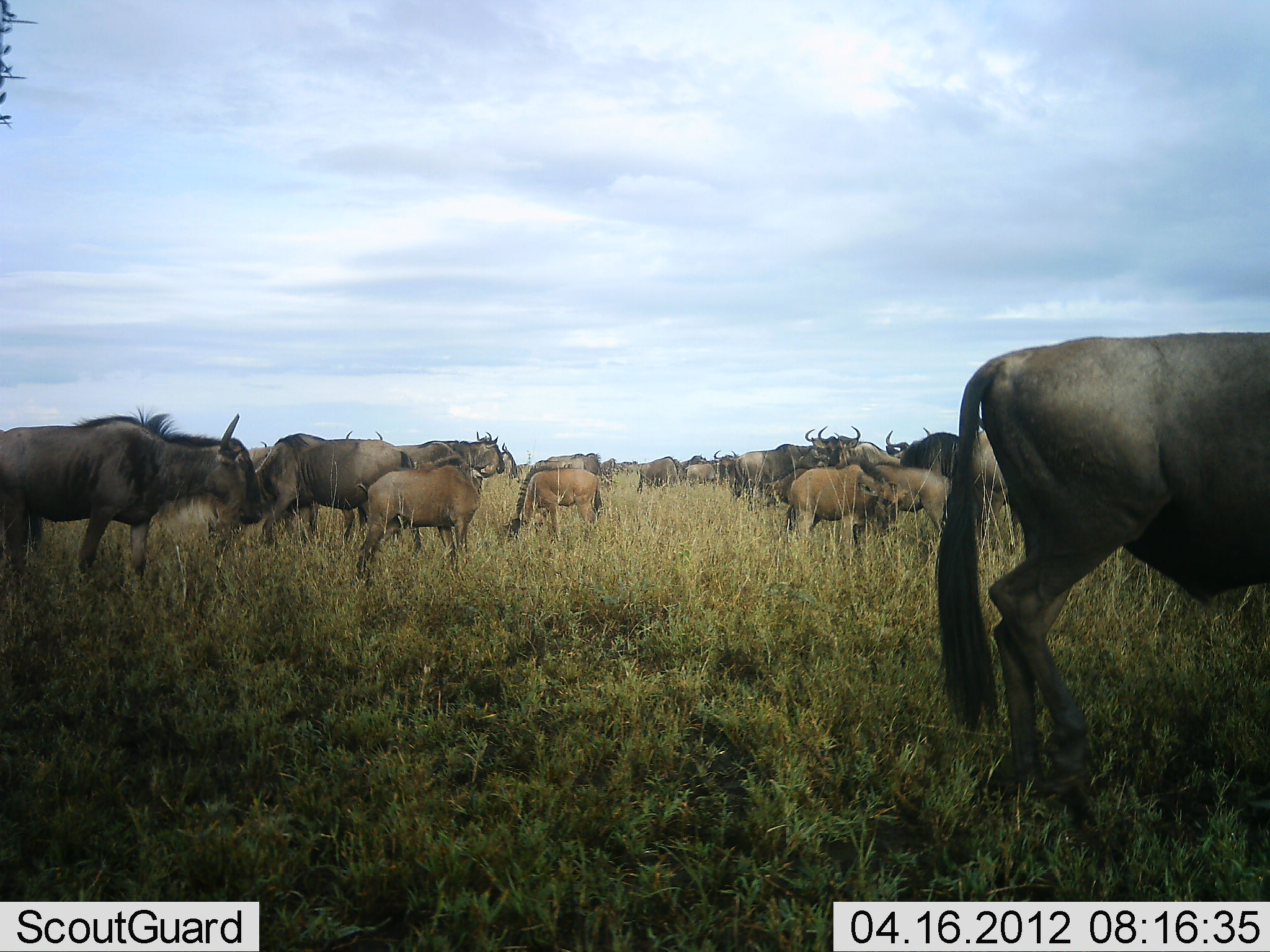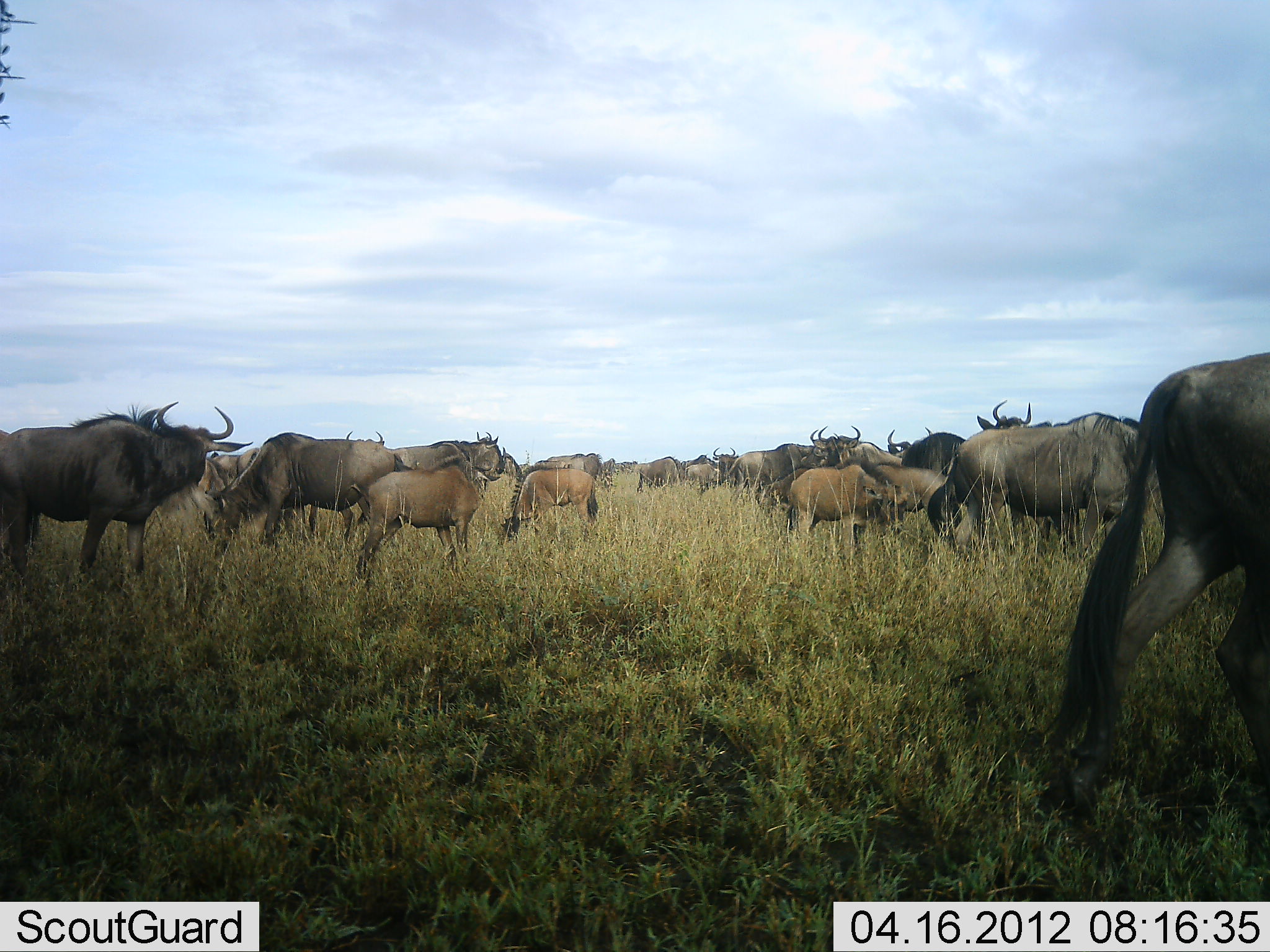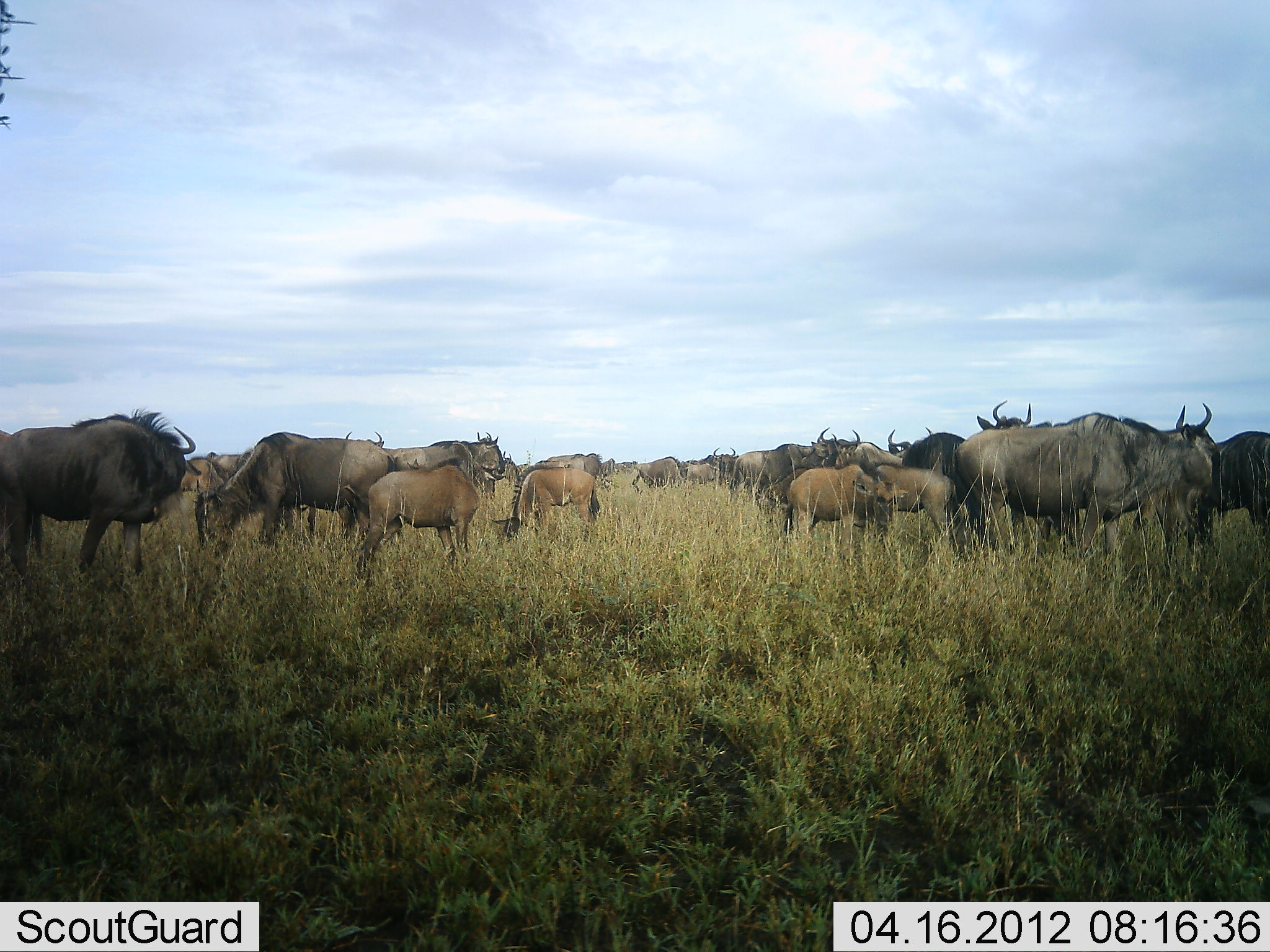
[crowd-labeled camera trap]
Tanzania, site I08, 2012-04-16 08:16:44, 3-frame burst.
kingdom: Animalia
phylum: Chordata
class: Mammalia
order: Artiodactyla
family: Bovidae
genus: Connochaetes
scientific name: Connochaetes taurinus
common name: blue wildebeest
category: wildebeest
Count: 11-50.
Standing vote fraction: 84%.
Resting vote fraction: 12%.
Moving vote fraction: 56%.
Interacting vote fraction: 8%.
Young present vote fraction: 72%.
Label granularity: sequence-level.